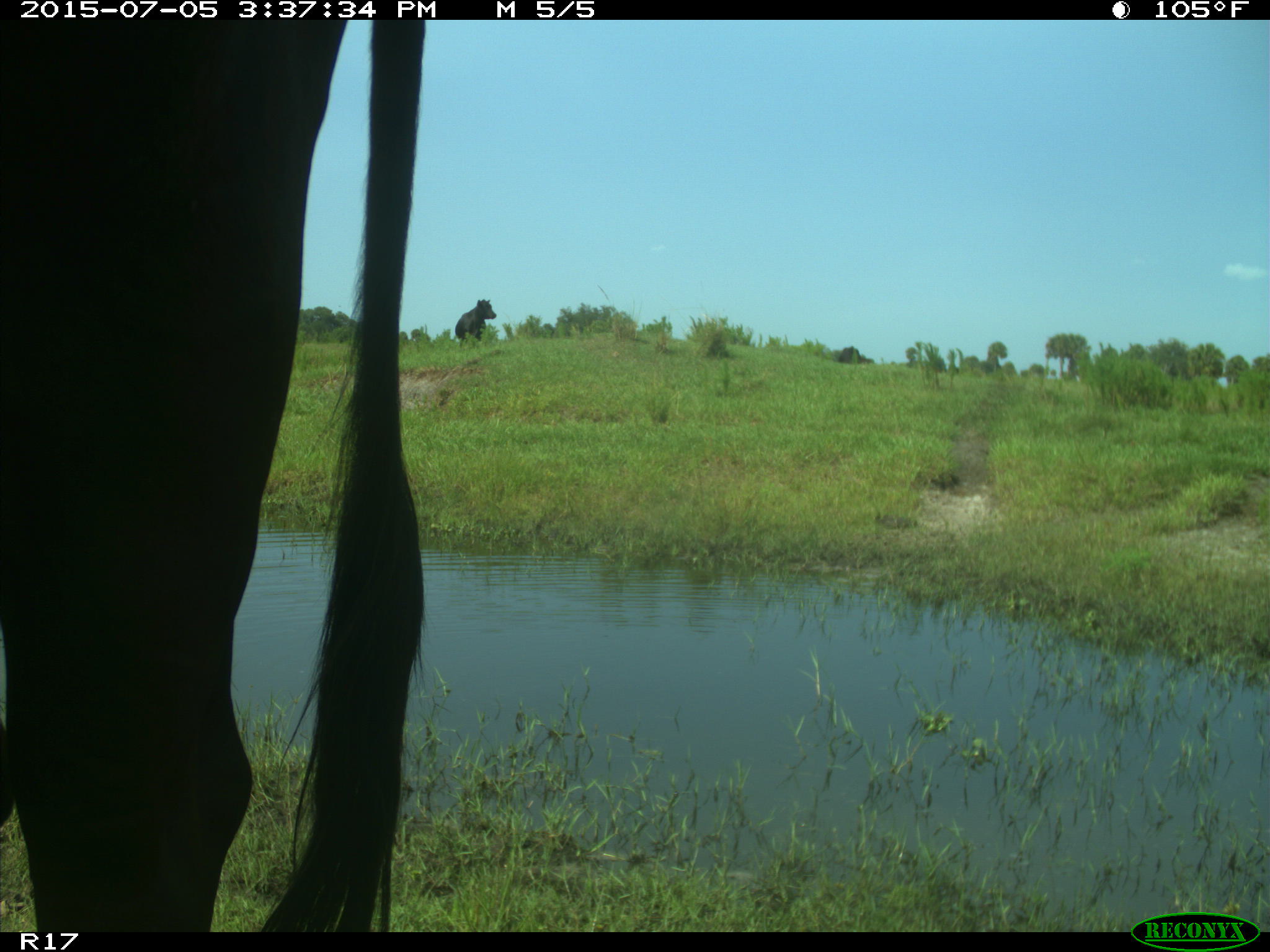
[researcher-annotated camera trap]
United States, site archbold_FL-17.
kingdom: Animalia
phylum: Chordata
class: Mammalia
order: Artiodactyla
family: Bovidae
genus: Bos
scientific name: Bos taurus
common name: domestic cow